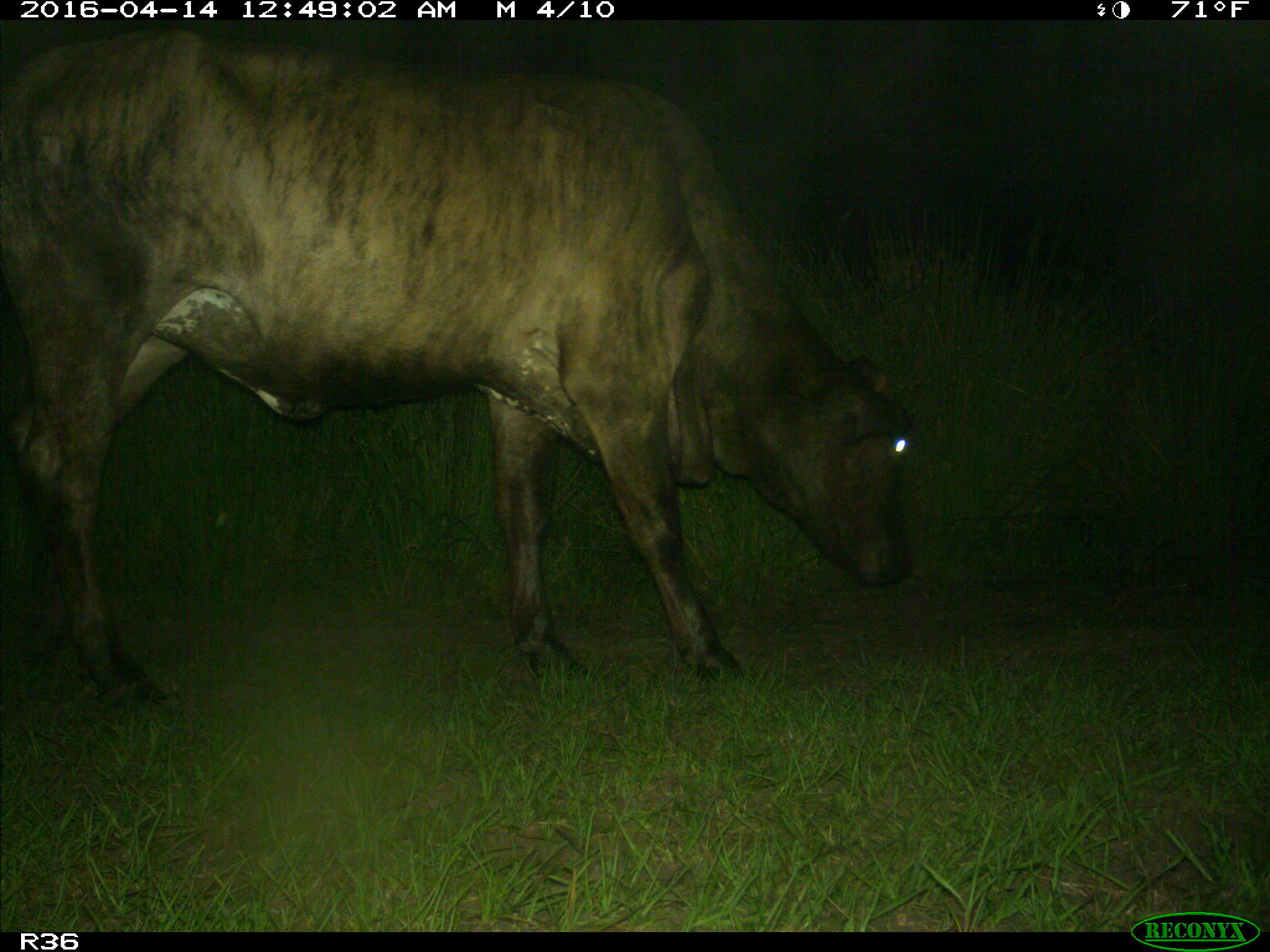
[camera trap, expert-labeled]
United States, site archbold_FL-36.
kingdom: Animalia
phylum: Chordata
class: Mammalia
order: Artiodactyla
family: Bovidae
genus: Bos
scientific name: Bos taurus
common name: domestic cow